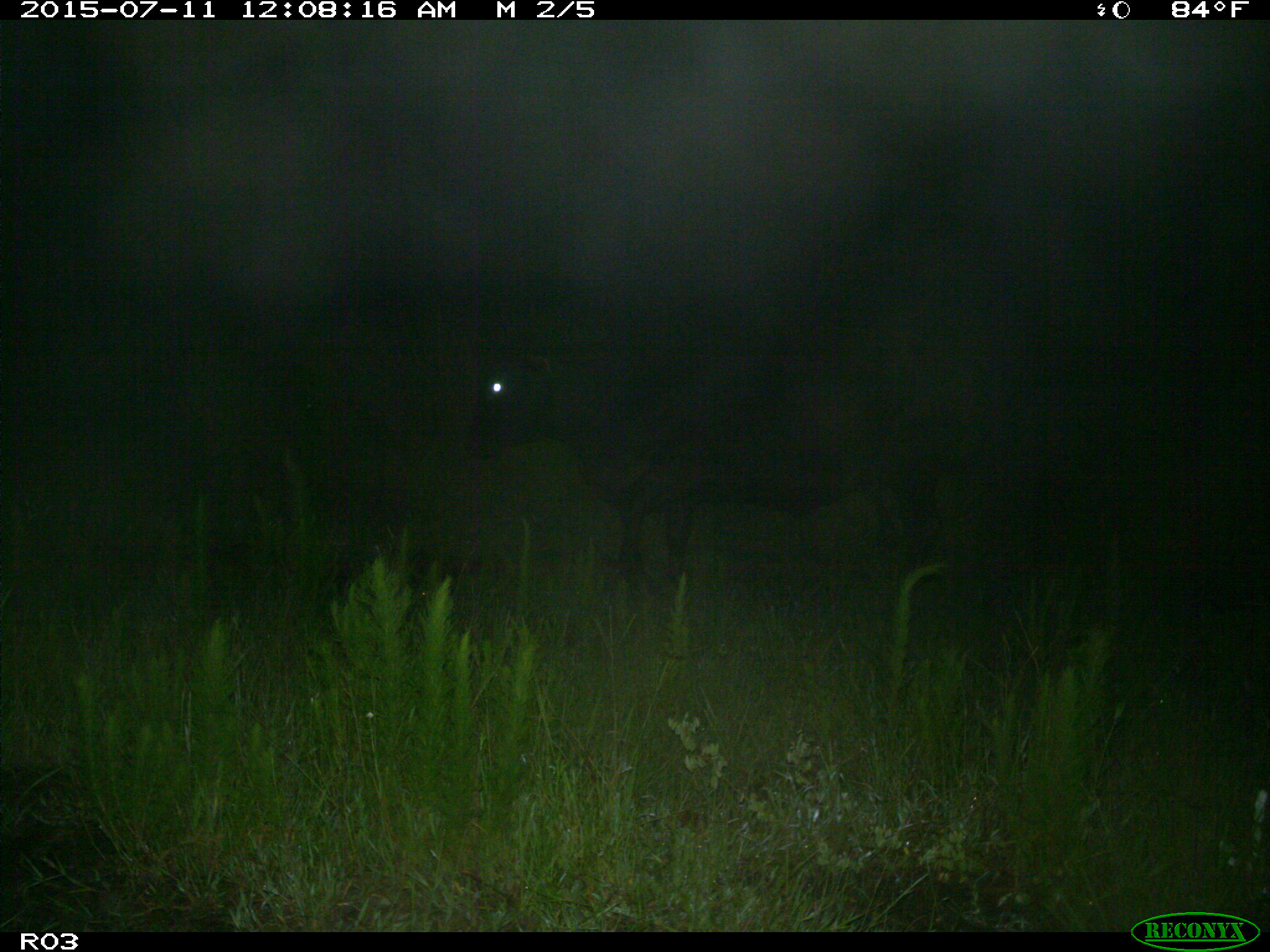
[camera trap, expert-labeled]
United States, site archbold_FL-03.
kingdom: Animalia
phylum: Chordata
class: Mammalia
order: Artiodactyla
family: Bovidae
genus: Bos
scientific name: Bos taurus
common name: domestic cow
Bos taurus (domestic cow).